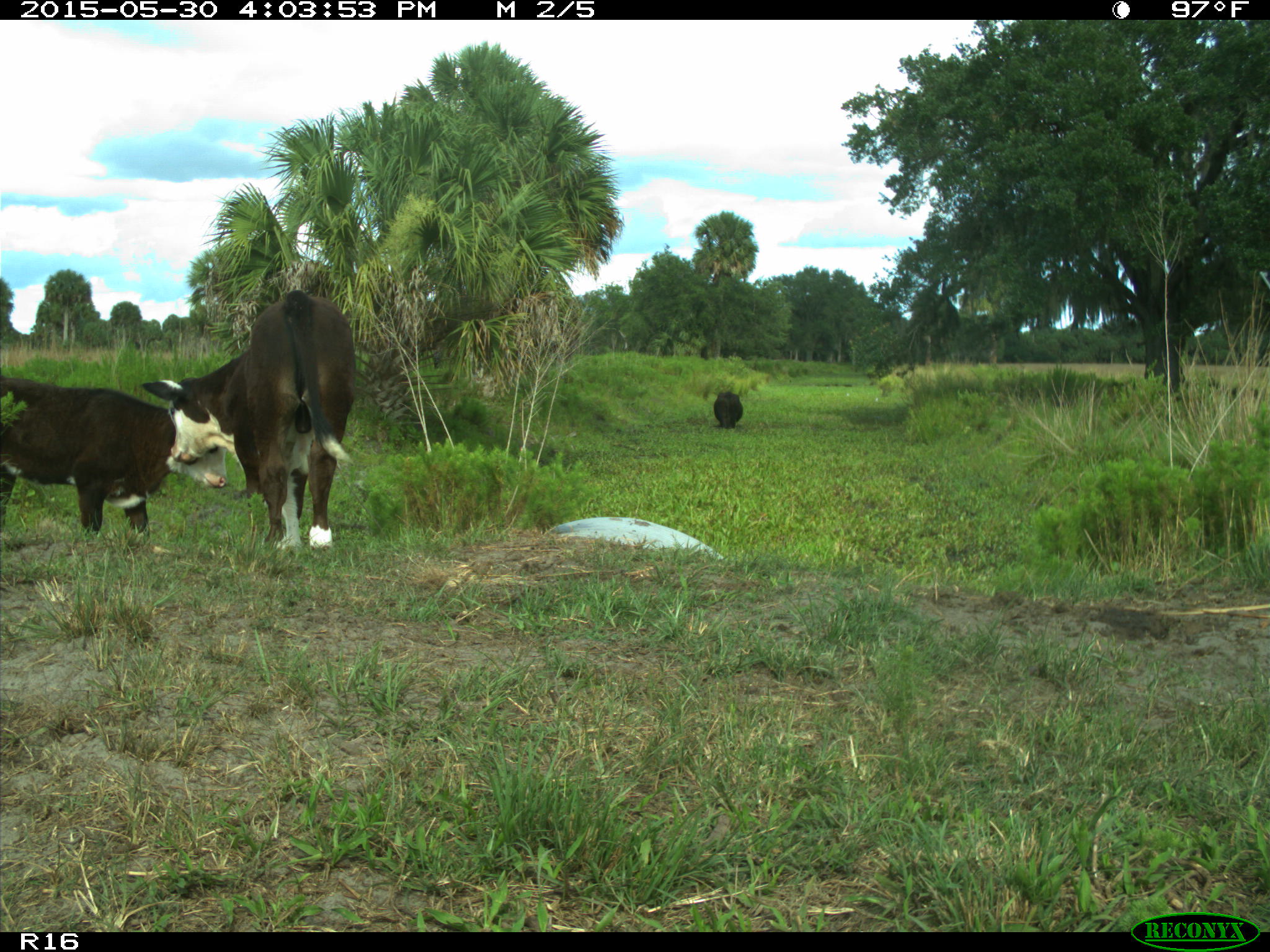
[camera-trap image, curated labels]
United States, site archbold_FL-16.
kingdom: Animalia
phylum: Chordata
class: Mammalia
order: Artiodactyla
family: Bovidae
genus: Bos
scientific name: Bos taurus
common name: domestic cow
Bos taurus (domestic cow).